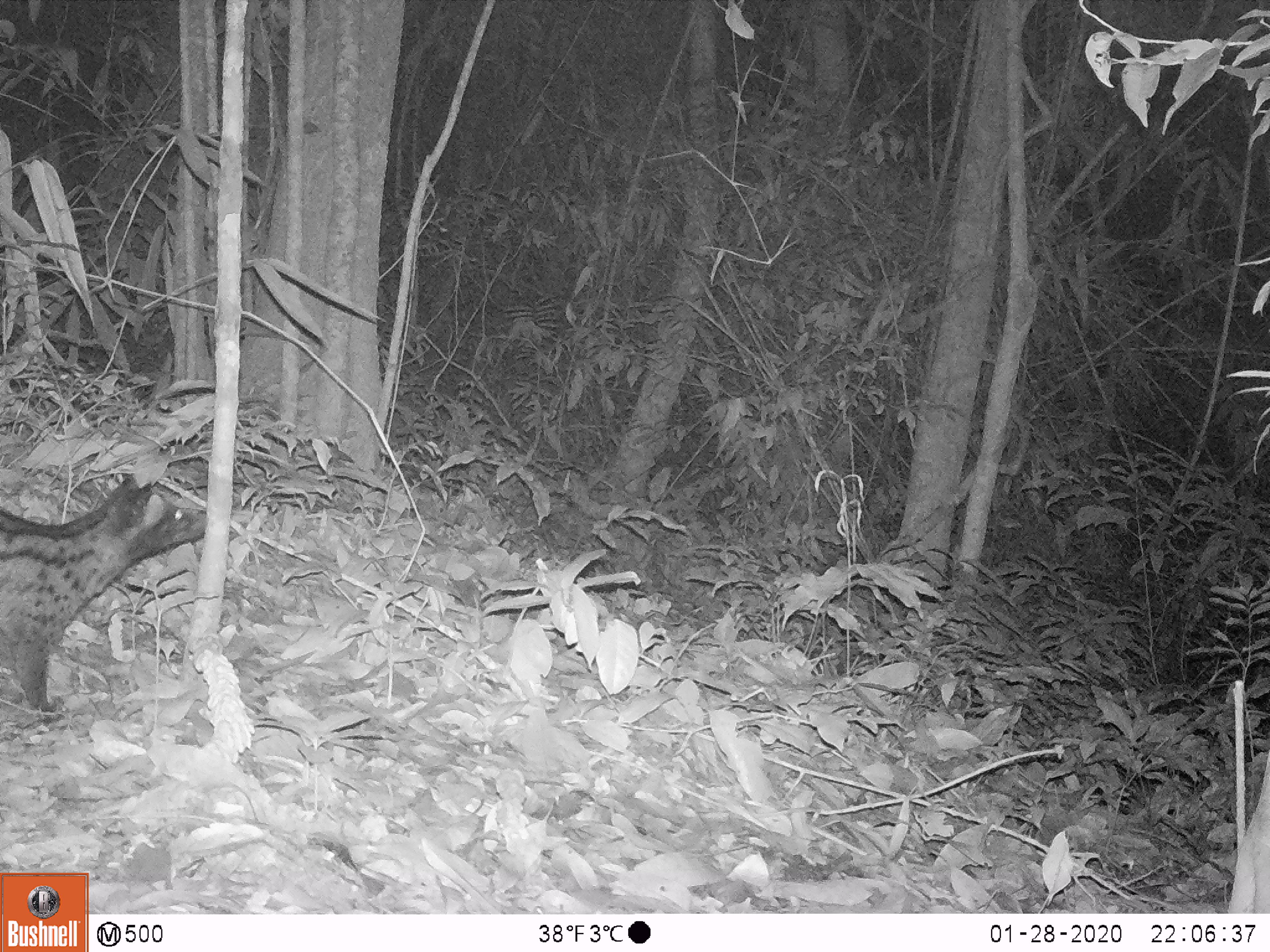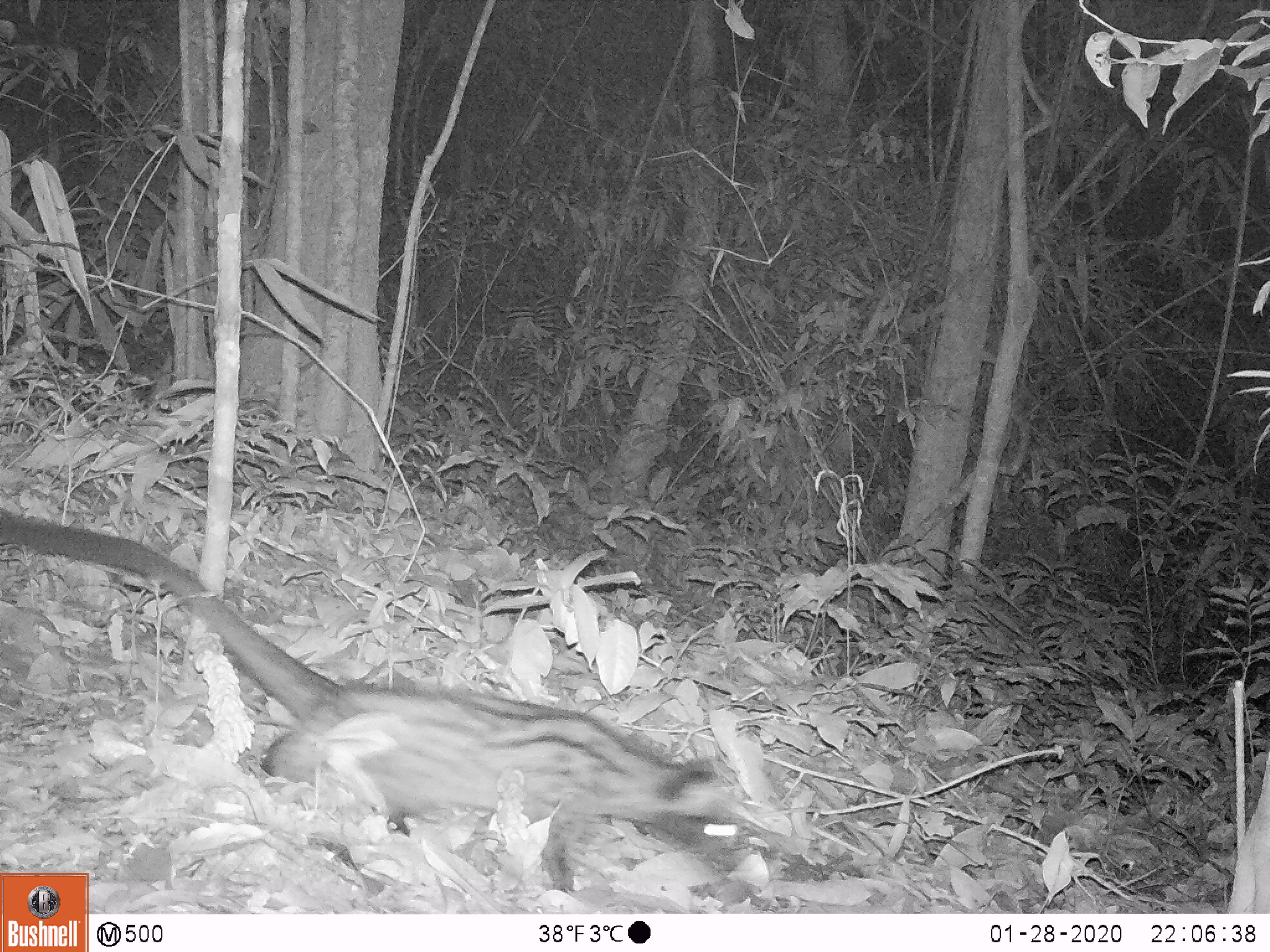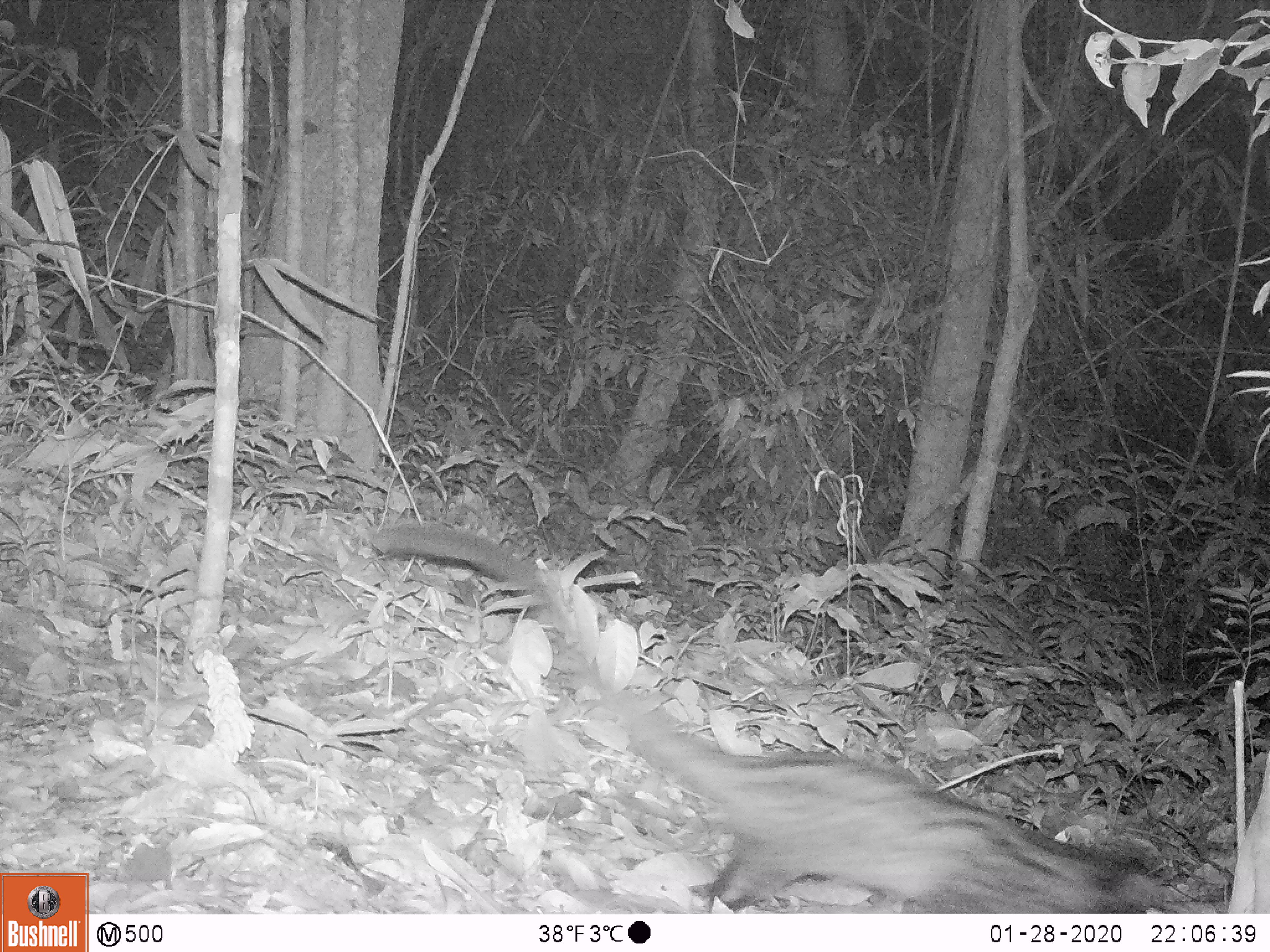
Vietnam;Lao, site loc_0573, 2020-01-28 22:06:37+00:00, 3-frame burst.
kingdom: Animalia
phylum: Chordata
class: Mammalia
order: Carnivora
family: Viverridae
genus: Paradoxurus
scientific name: Paradoxurus hermaphroditus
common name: common palm civet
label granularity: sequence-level